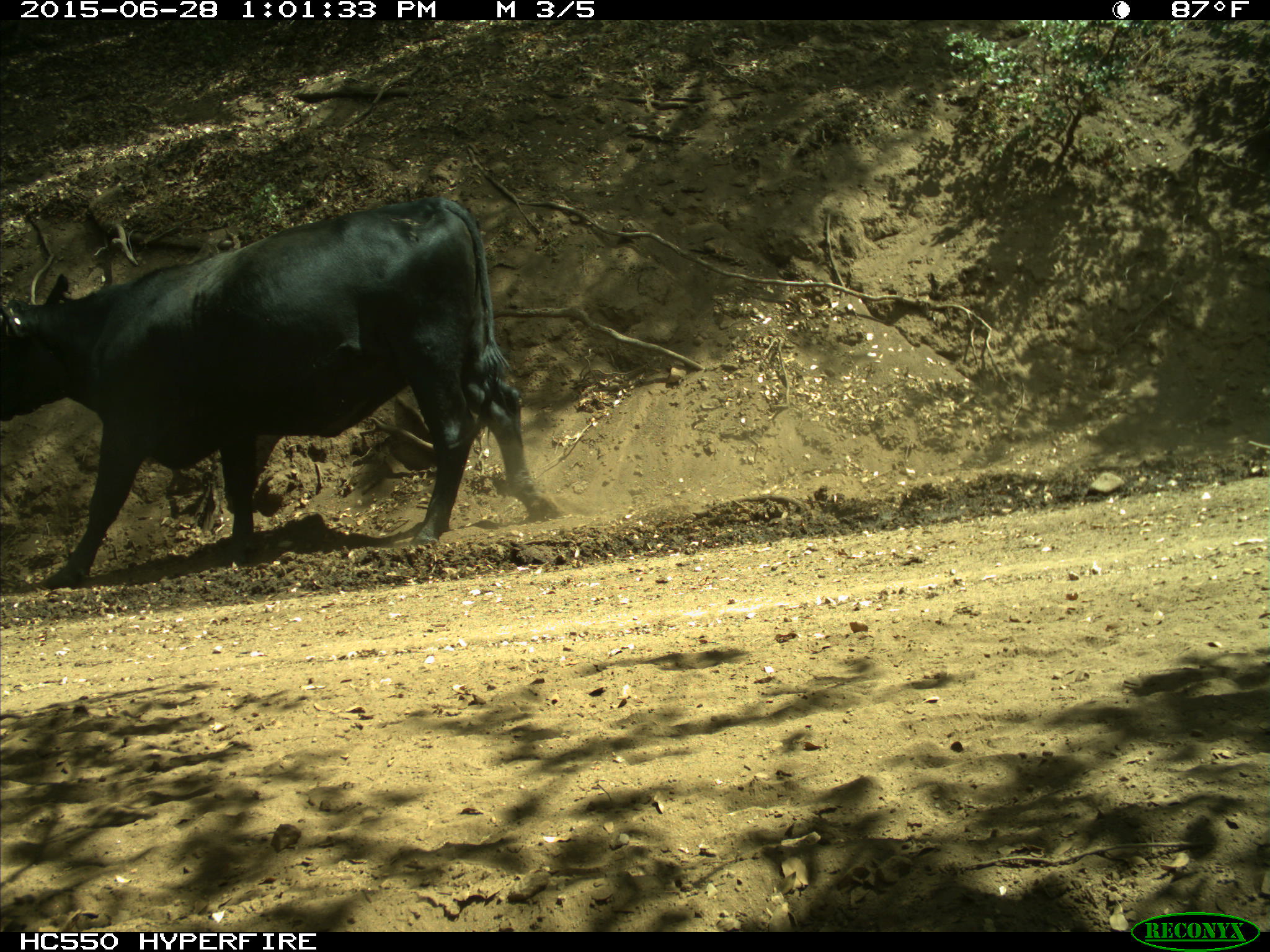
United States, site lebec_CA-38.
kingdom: Animalia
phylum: Chordata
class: Mammalia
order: Artiodactyla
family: Bovidae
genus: Bos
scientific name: Bos taurus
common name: domestic cow